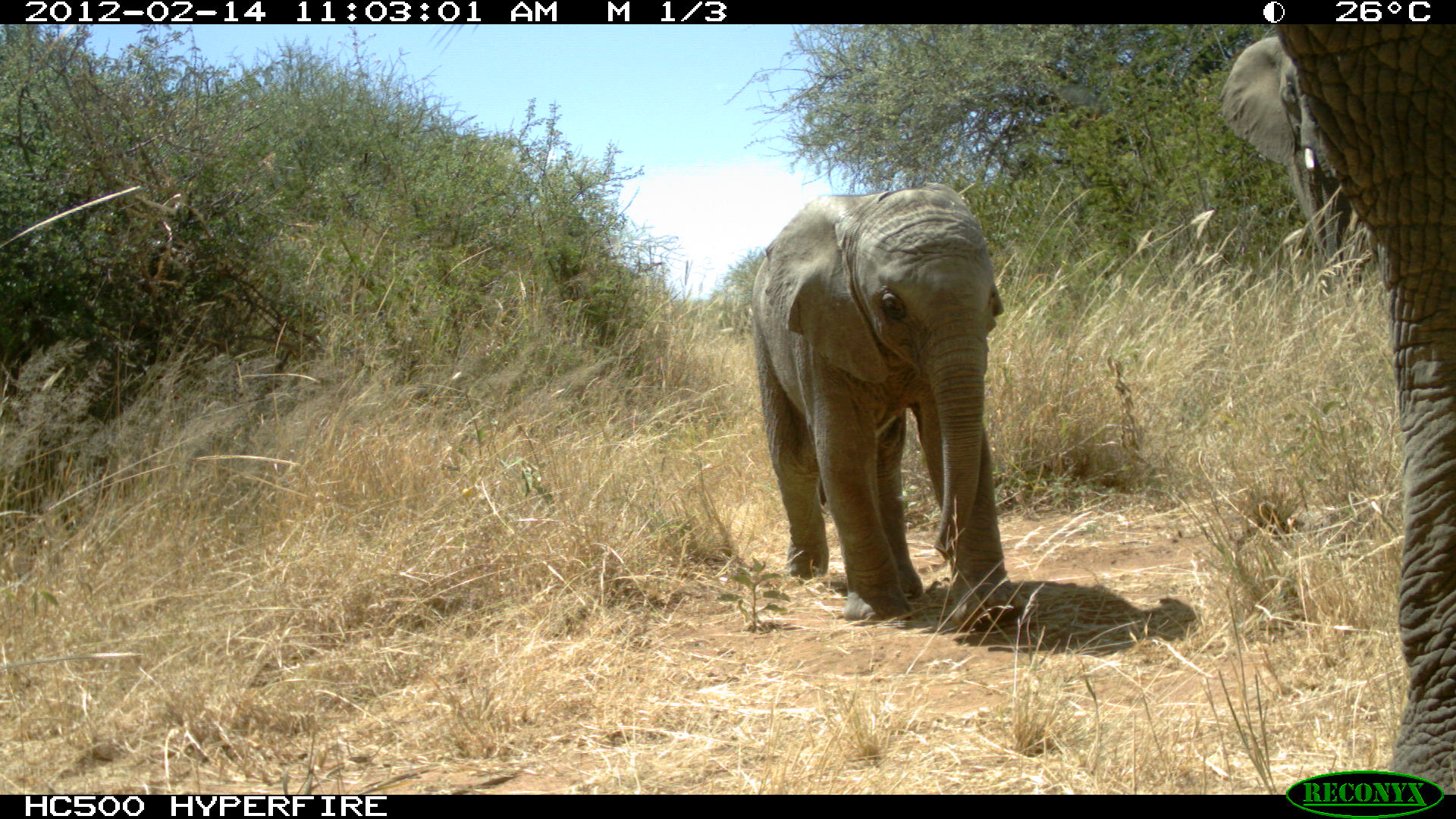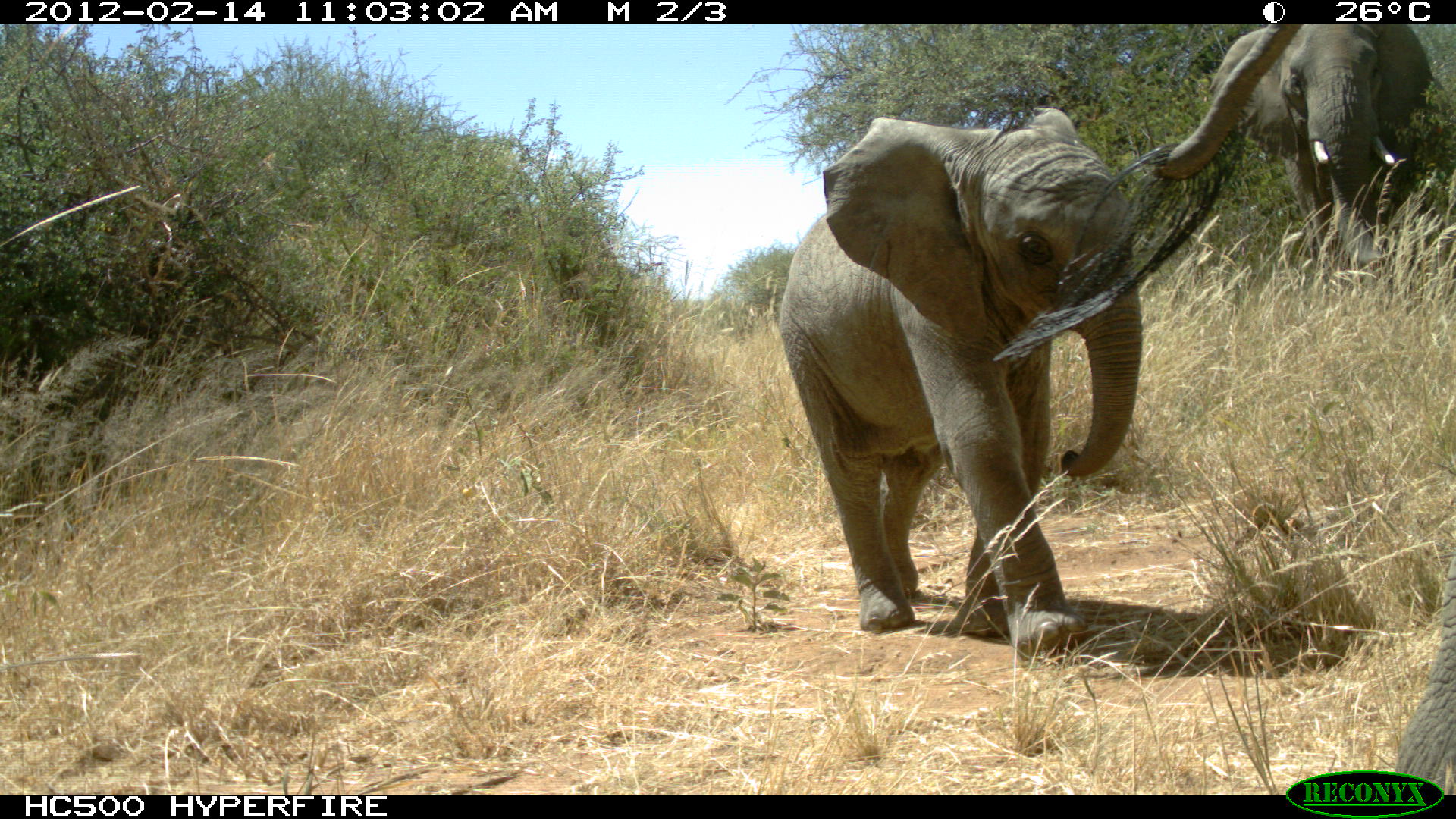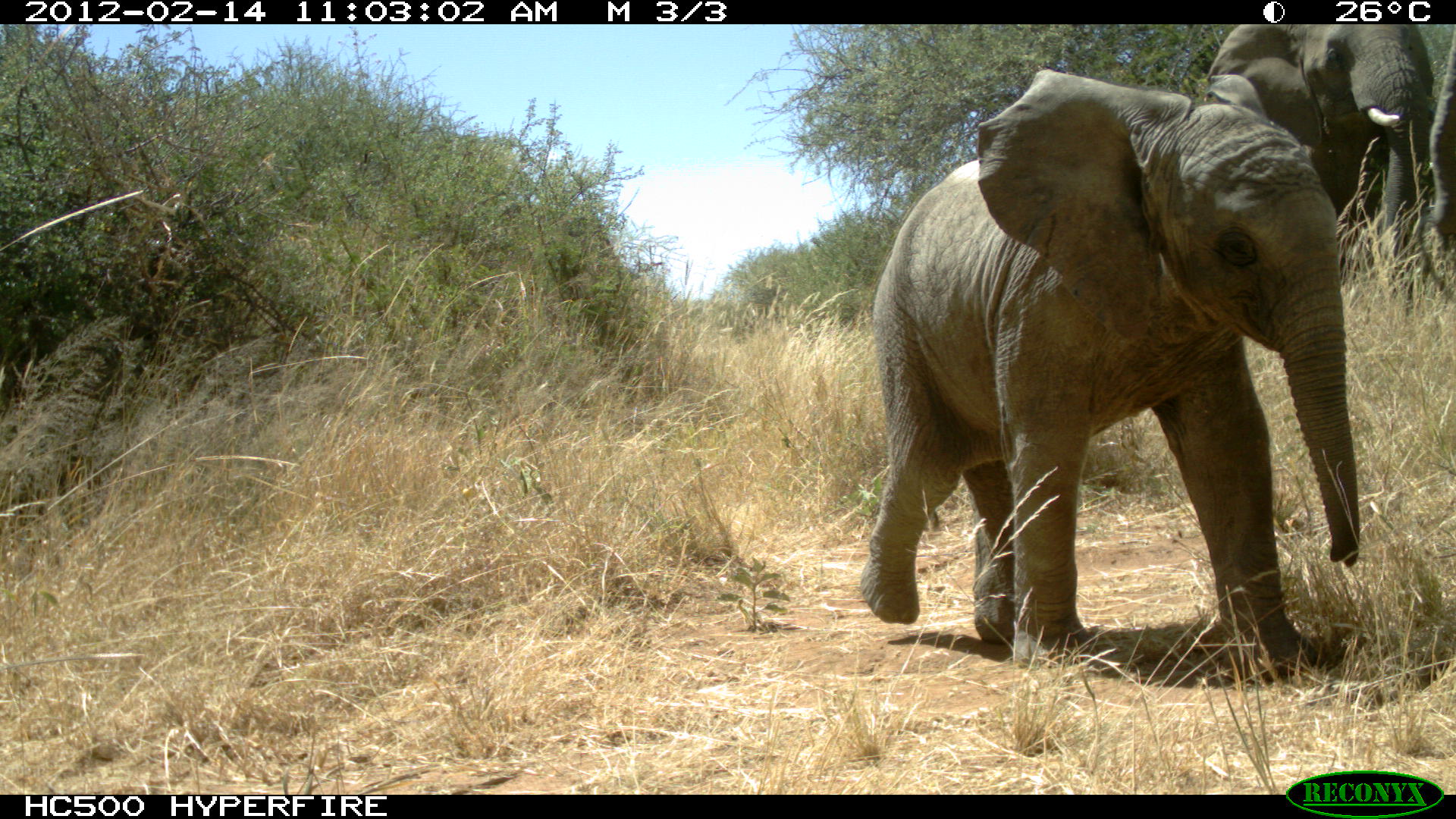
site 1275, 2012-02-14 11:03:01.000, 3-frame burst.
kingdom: Animalia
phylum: Chordata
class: Mammalia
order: Proboscidea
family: Elephantidae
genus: Loxodonta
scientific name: Loxodonta africana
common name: african bush elephant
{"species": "Loxodonta africana (african bush elephant)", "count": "3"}